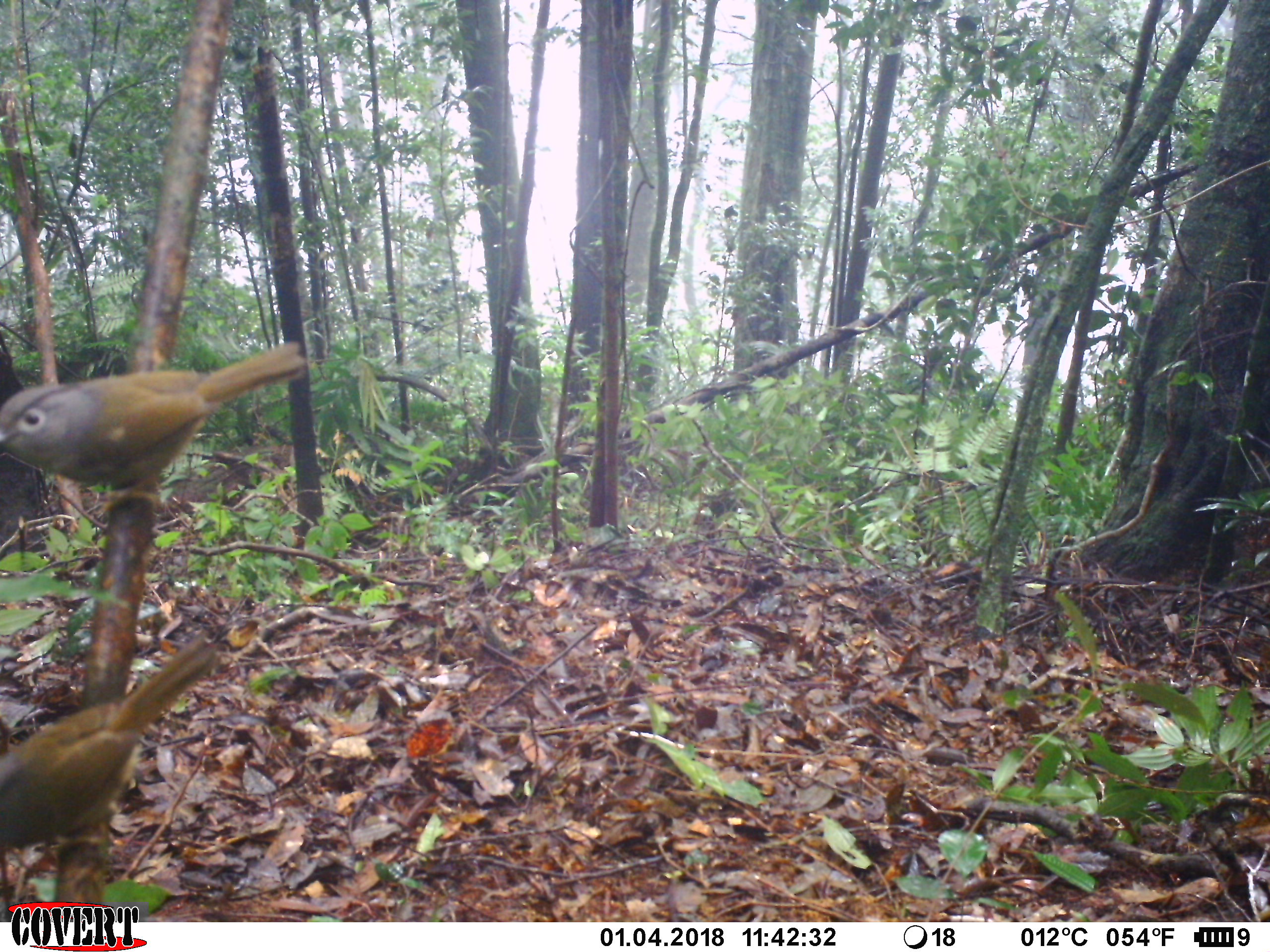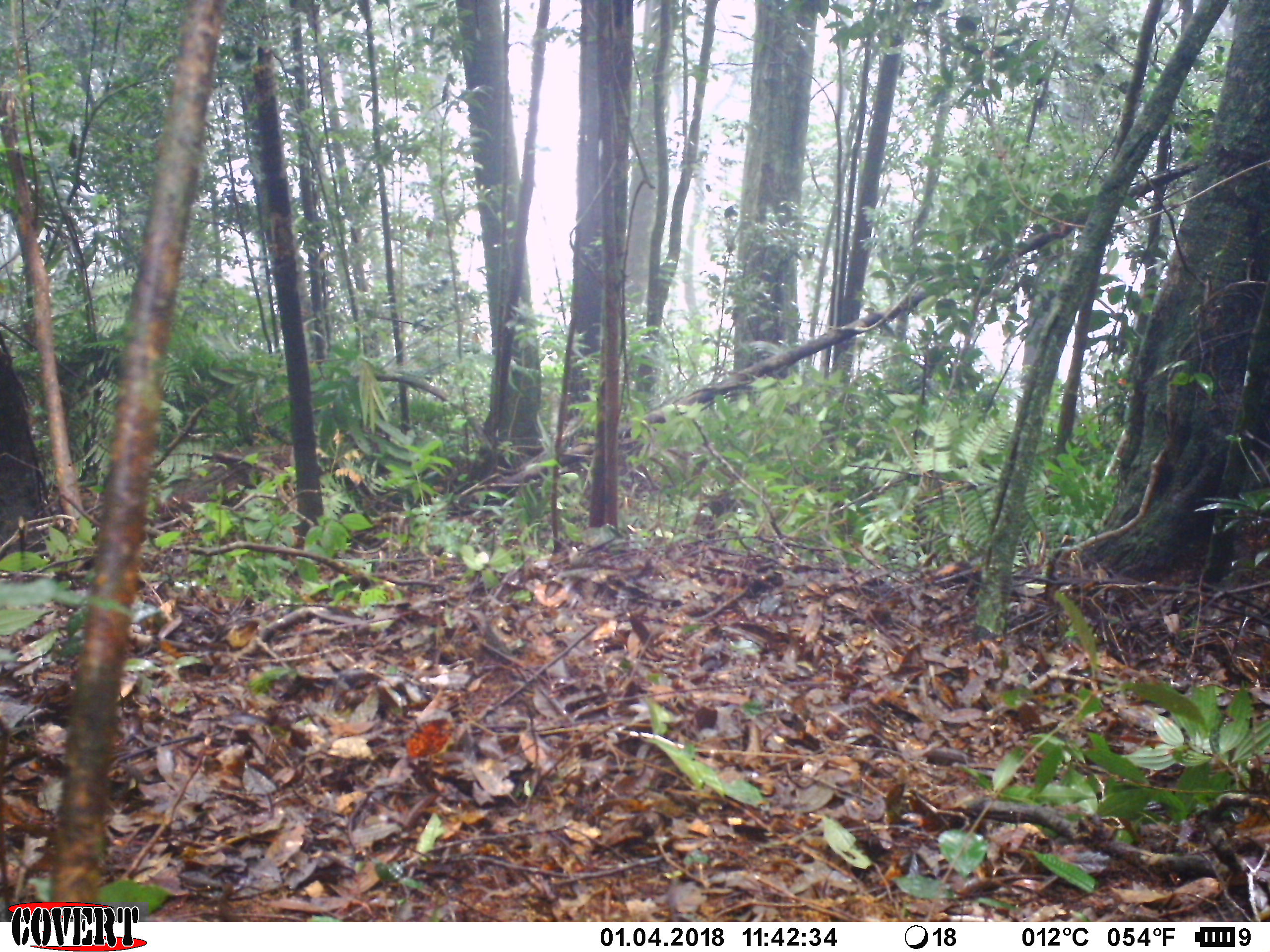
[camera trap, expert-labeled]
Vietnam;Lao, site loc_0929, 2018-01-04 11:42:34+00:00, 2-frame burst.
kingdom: Animalia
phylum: Chordata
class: Aves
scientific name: Aves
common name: bird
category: unidentified bird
Unidentified bird (bird) (Aves). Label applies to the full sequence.